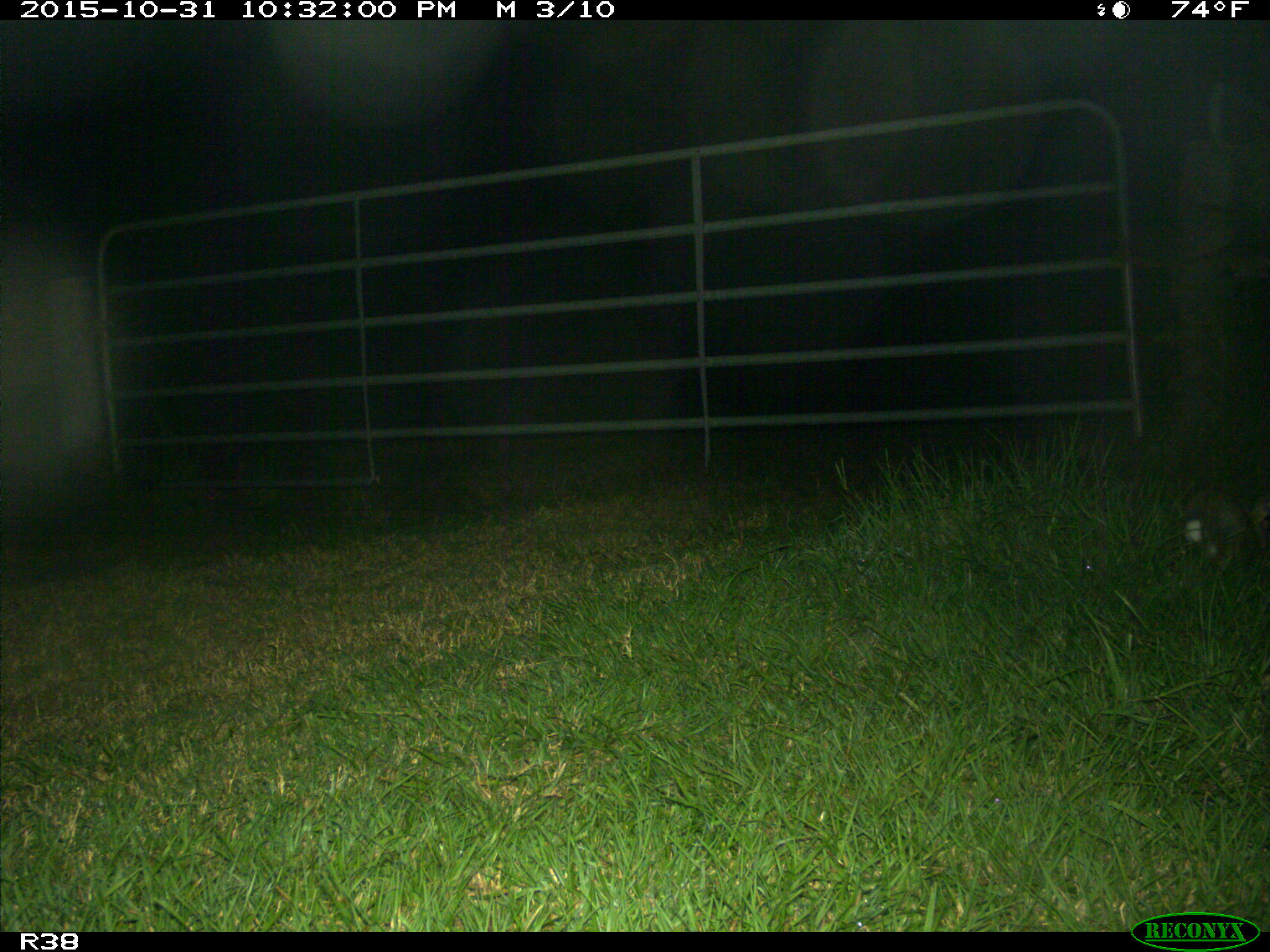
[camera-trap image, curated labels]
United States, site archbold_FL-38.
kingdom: Animalia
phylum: Chordata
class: Mammalia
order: Lagomorpha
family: Leporidae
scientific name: Leporidae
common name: rabbits and hares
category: unidentified rabbit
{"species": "unidentified rabbit (rabbits and hares) (Leporidae)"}